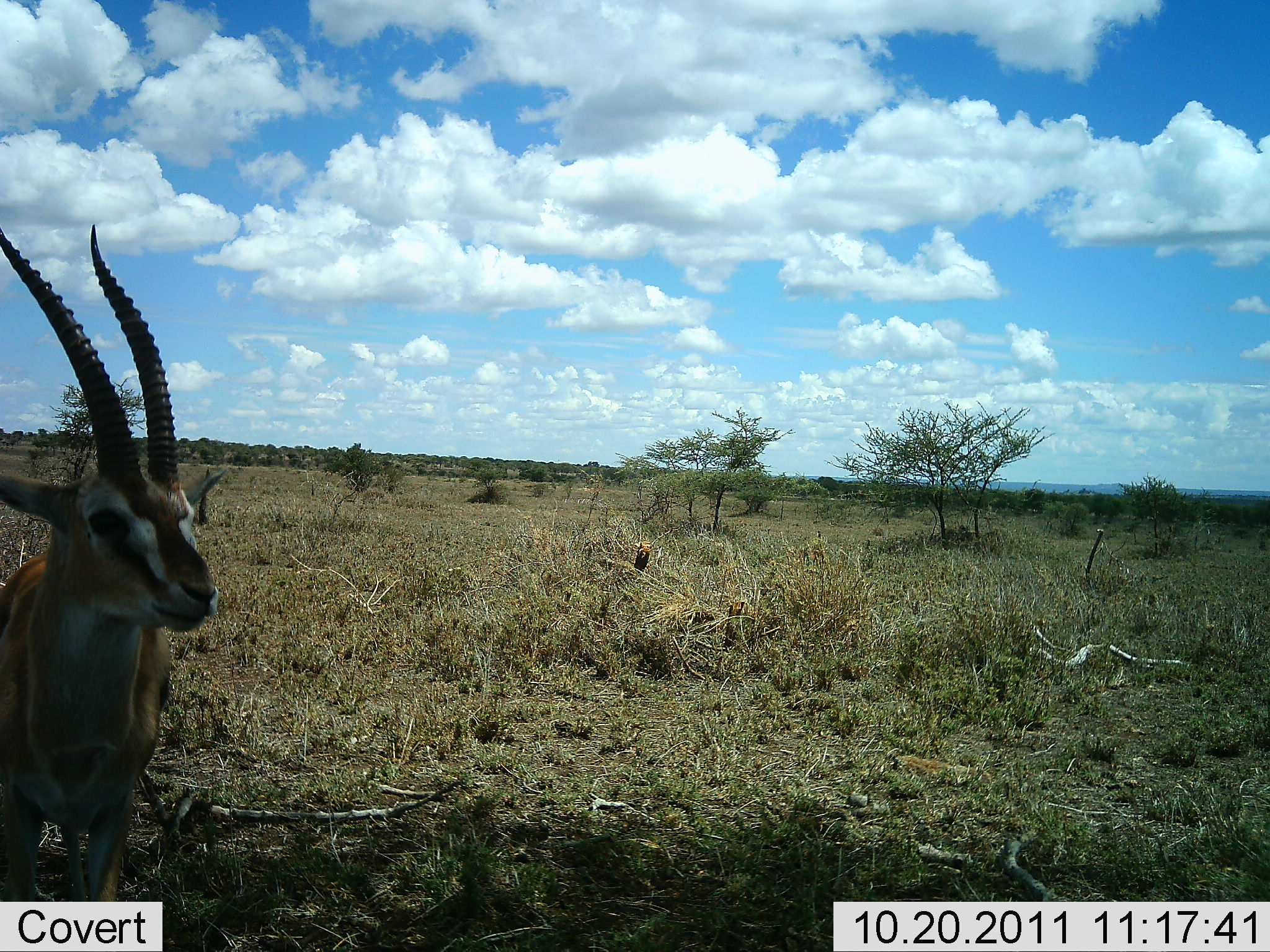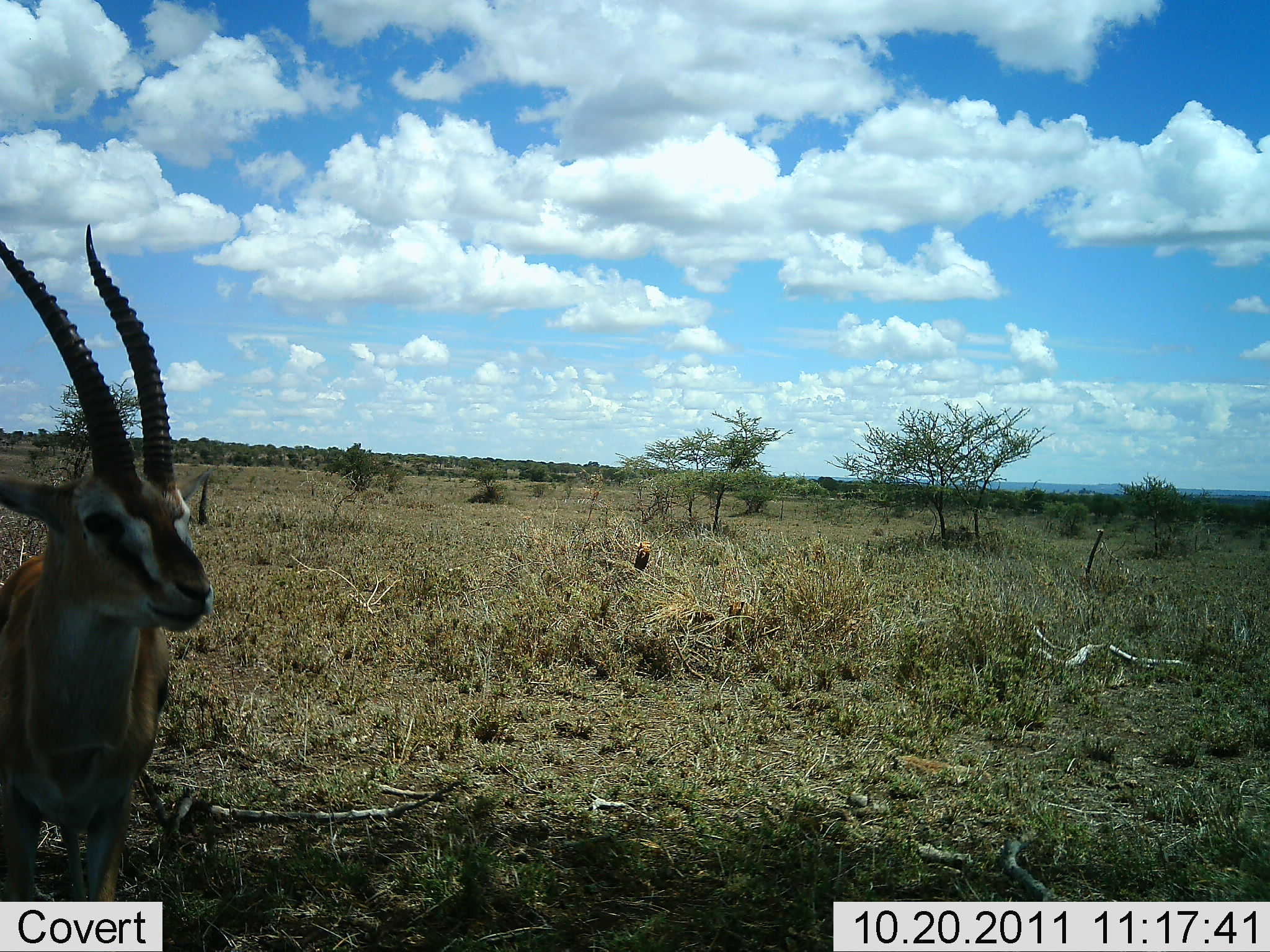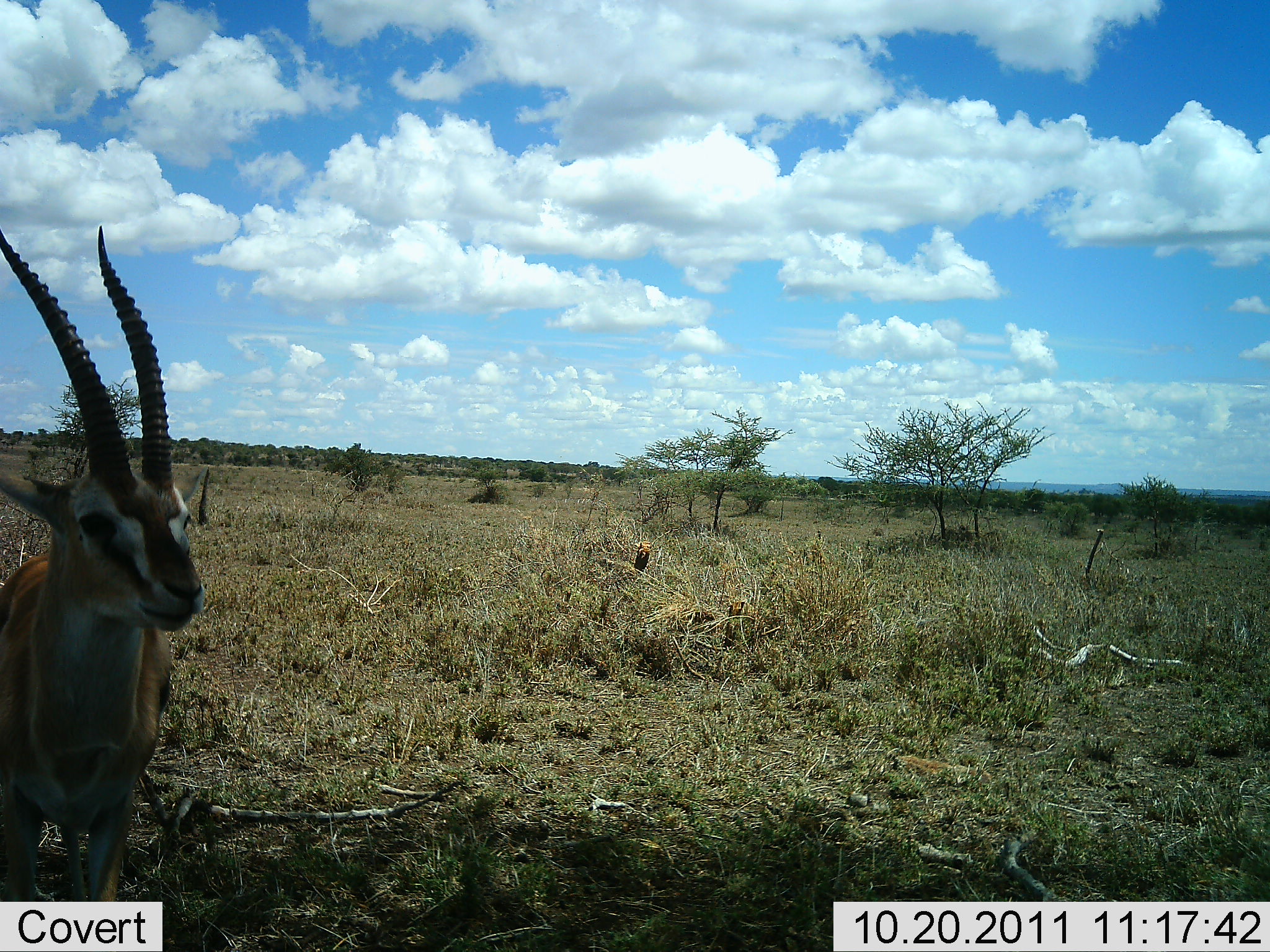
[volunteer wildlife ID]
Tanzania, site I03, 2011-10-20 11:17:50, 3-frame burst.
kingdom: Animalia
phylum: Chordata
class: Mammalia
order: Artiodactyla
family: Bovidae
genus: Eudorcas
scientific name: Eudorcas thomsonii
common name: thomson's gazelle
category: gazellethomsons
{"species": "gazellethomsons (thomson's gazelle) (Eudorcas thomsonii)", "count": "1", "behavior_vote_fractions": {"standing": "100%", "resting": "0%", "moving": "0%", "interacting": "0%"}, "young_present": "0%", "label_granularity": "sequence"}